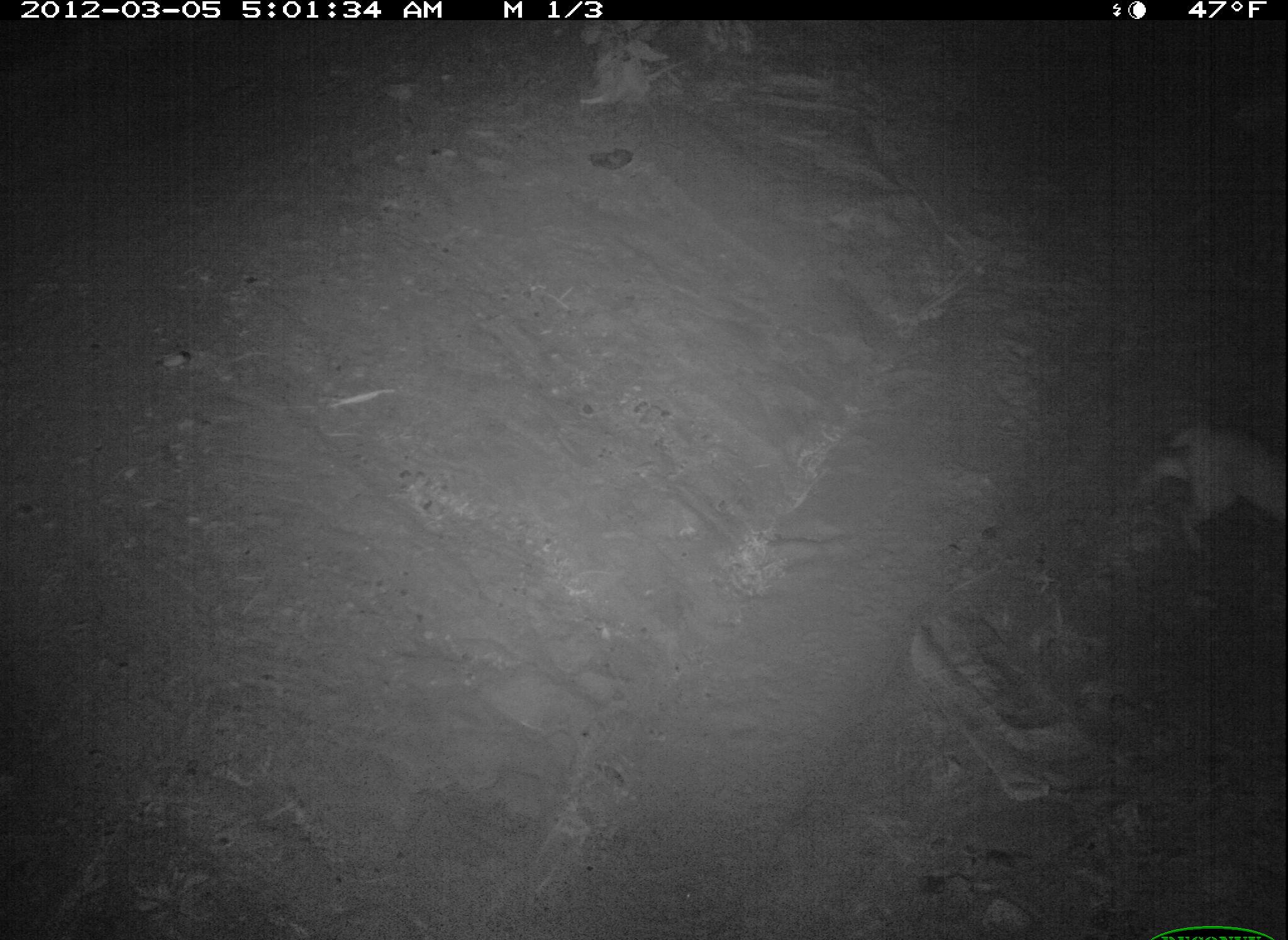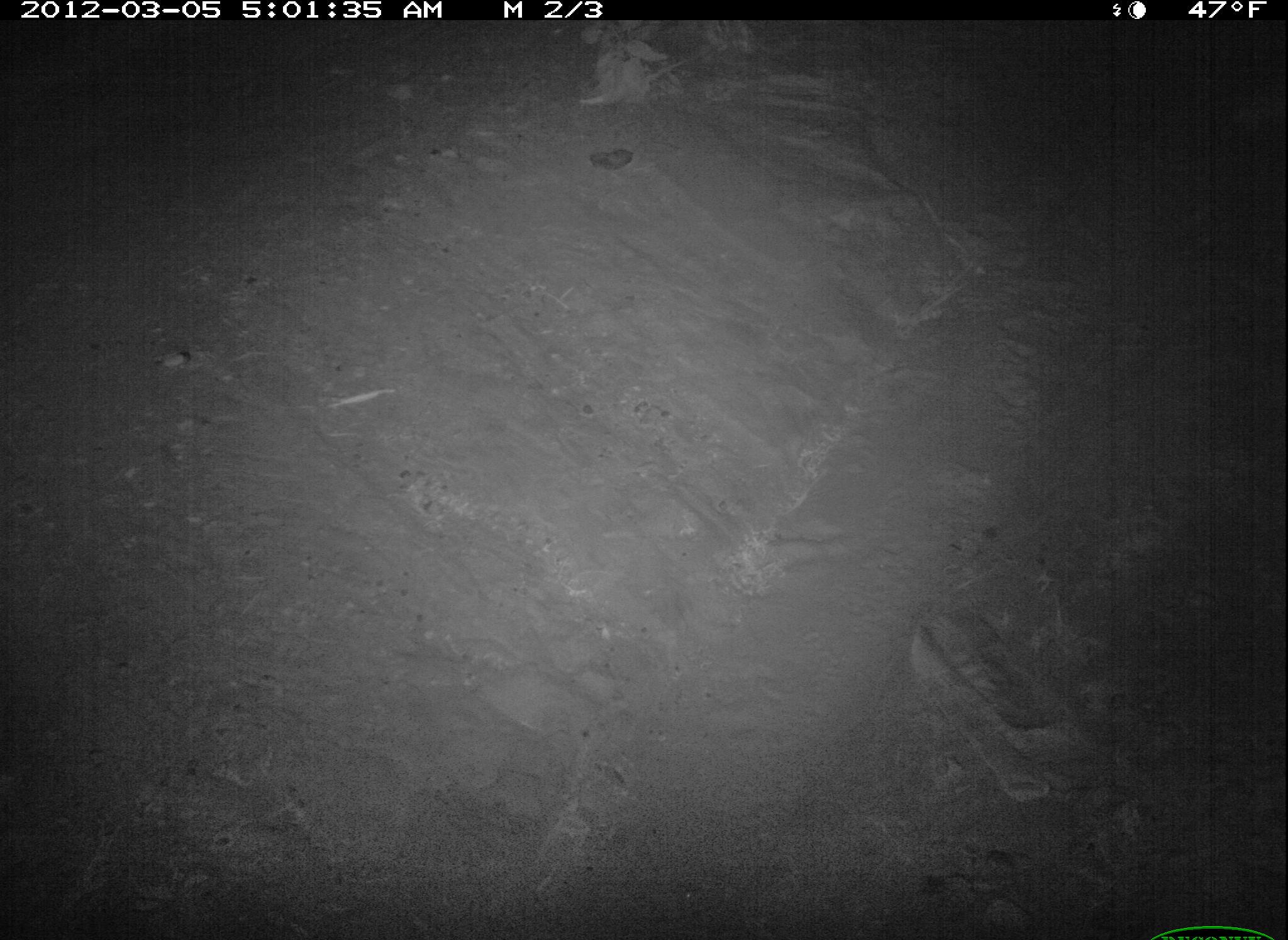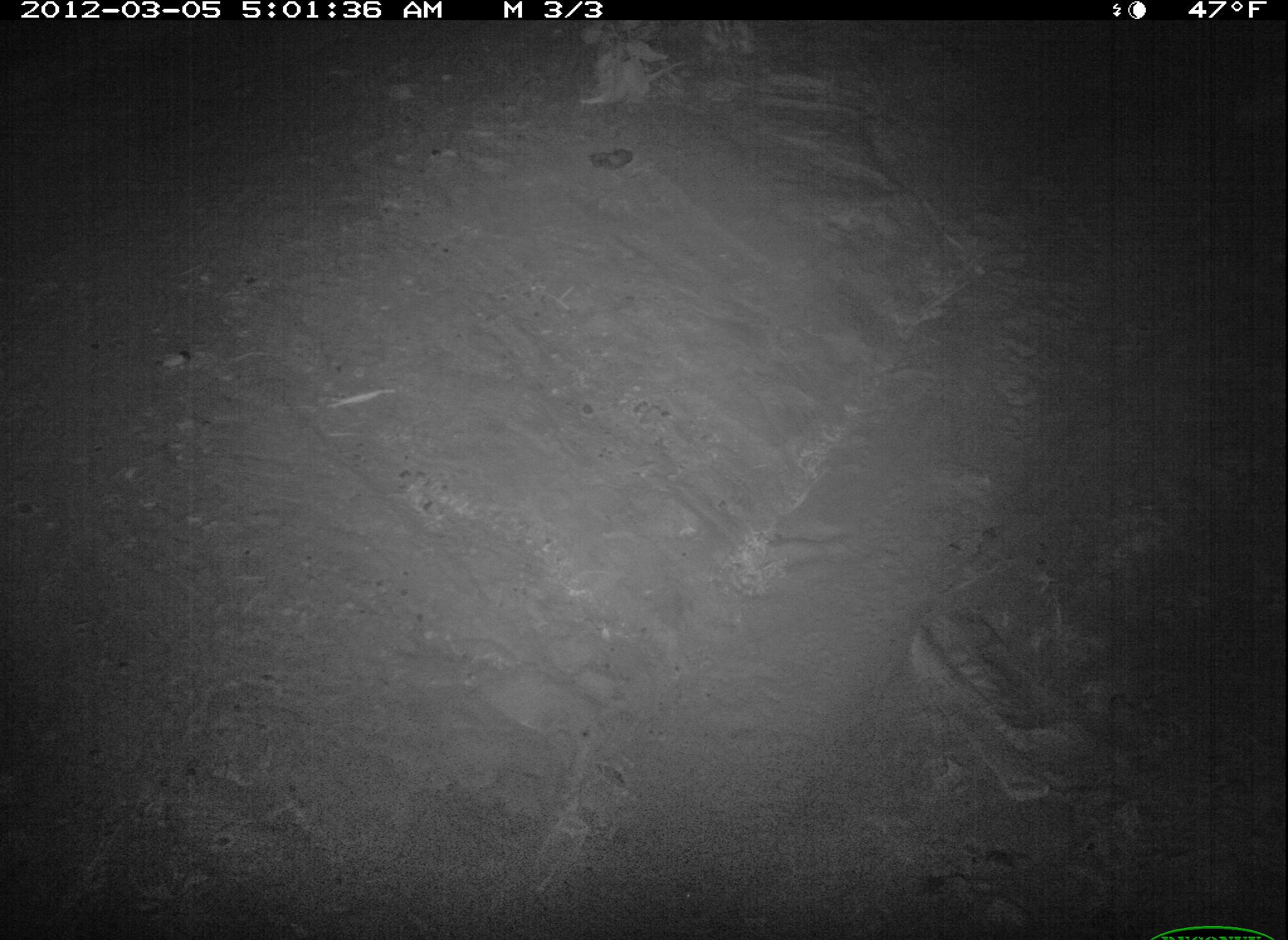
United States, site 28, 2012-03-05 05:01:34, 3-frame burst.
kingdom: Animalia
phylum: Chordata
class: Mammalia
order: Carnivora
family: Felidae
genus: Lynx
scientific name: Lynx rufus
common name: bobcat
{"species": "bobcat (Lynx rufus)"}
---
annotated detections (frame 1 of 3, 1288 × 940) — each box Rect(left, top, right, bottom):
bobcat: Rect(1132, 406, 1286, 575)